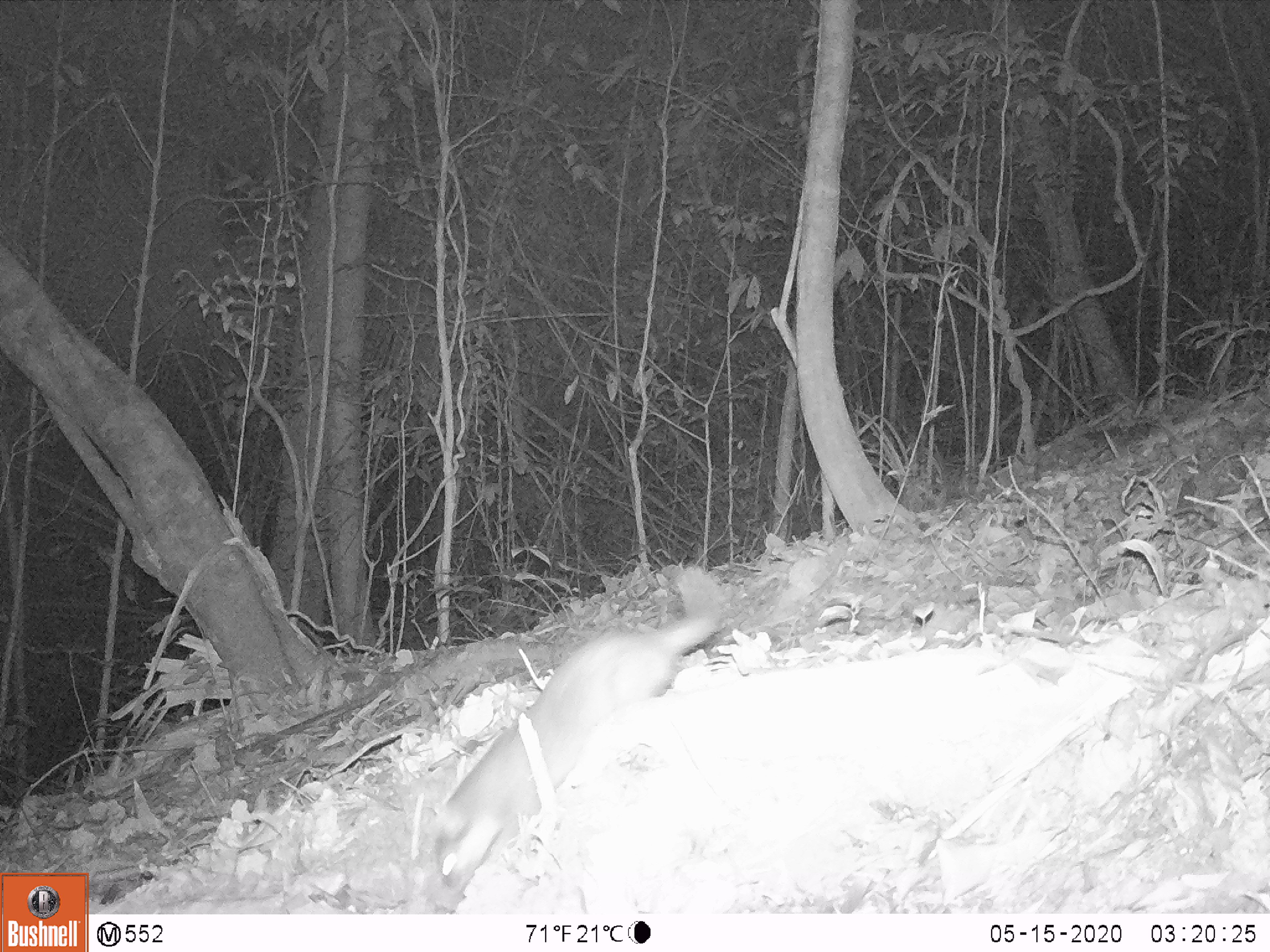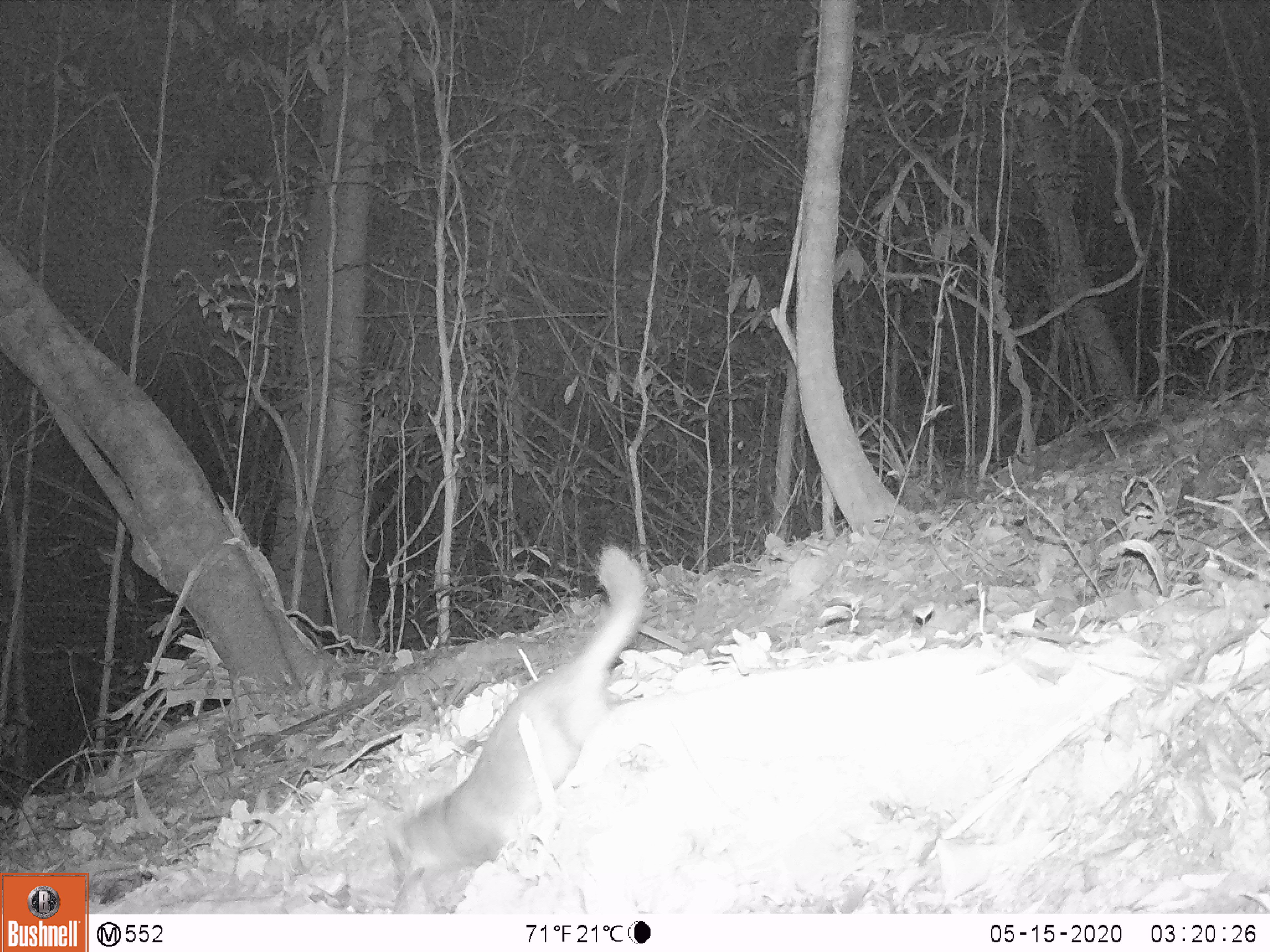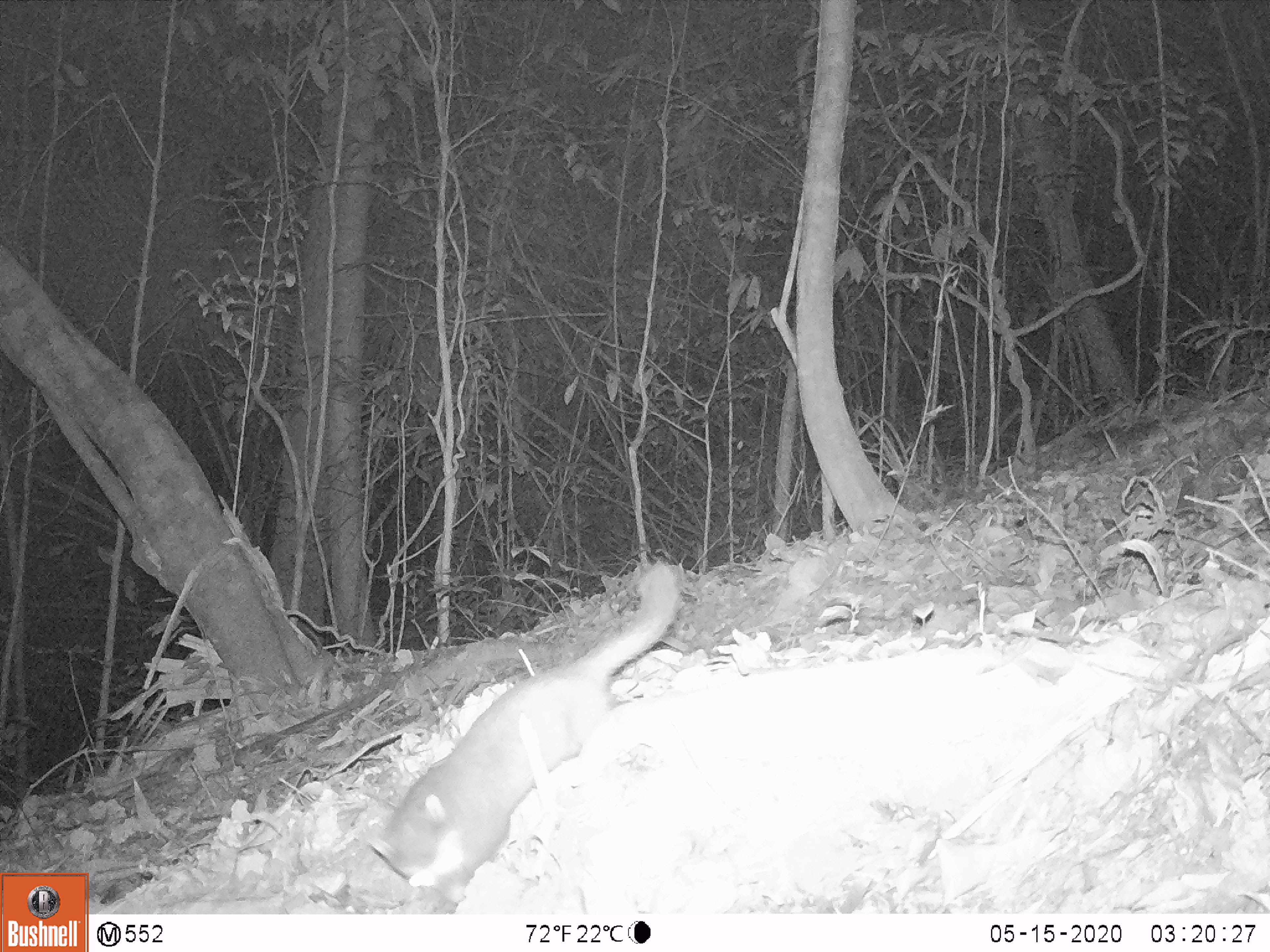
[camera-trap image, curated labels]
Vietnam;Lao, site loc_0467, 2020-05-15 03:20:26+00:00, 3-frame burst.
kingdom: Animalia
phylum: Chordata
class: Mammalia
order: Carnivora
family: Mustelidae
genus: Melogale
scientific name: Melogale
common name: ferret badger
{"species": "ferret badger (Melogale)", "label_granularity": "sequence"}